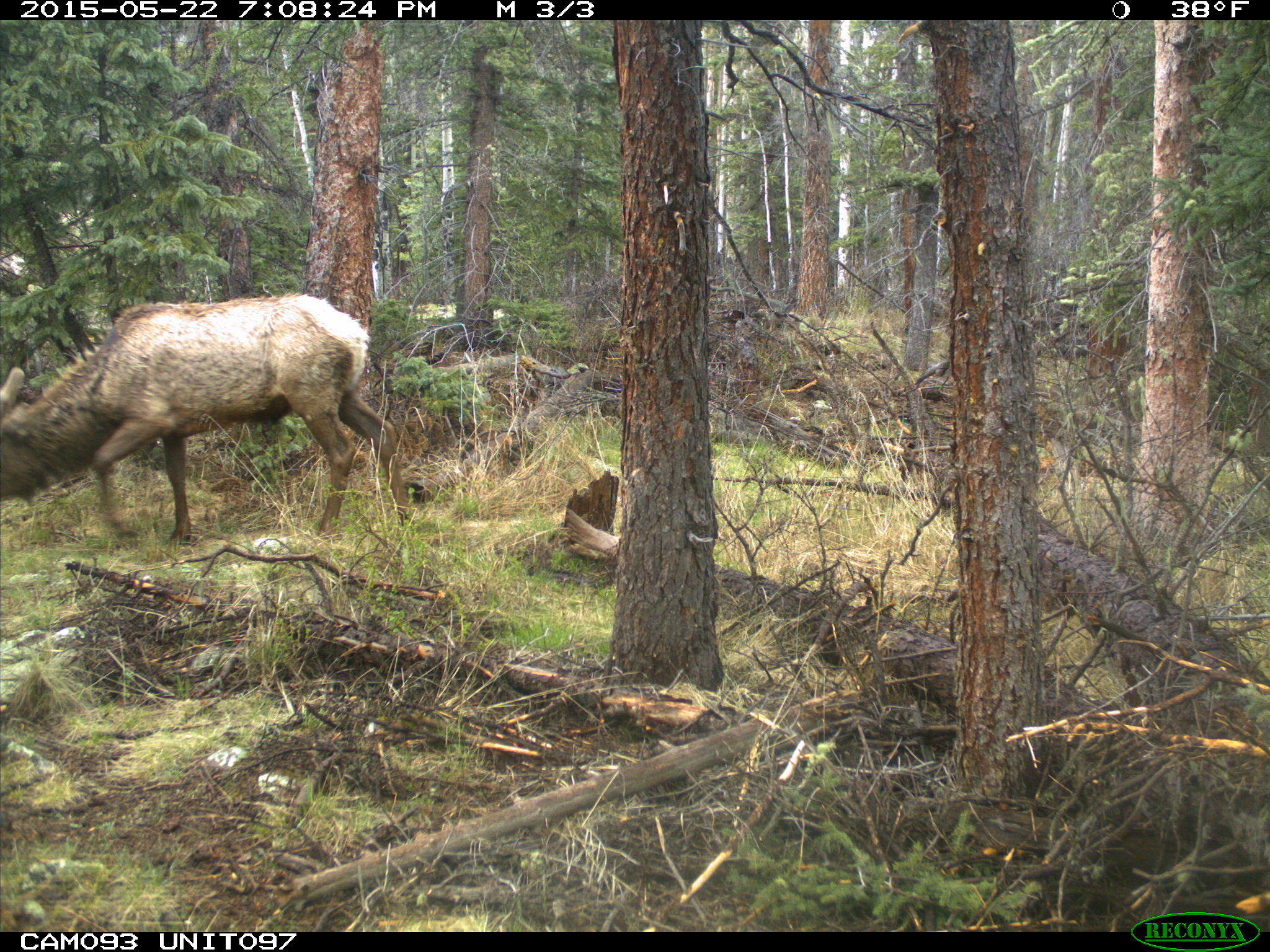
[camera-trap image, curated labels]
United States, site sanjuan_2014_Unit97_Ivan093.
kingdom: Animalia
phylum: Chordata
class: Mammalia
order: Artiodactyla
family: Cervidae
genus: Cervus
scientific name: Cervus elaphus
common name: red deer